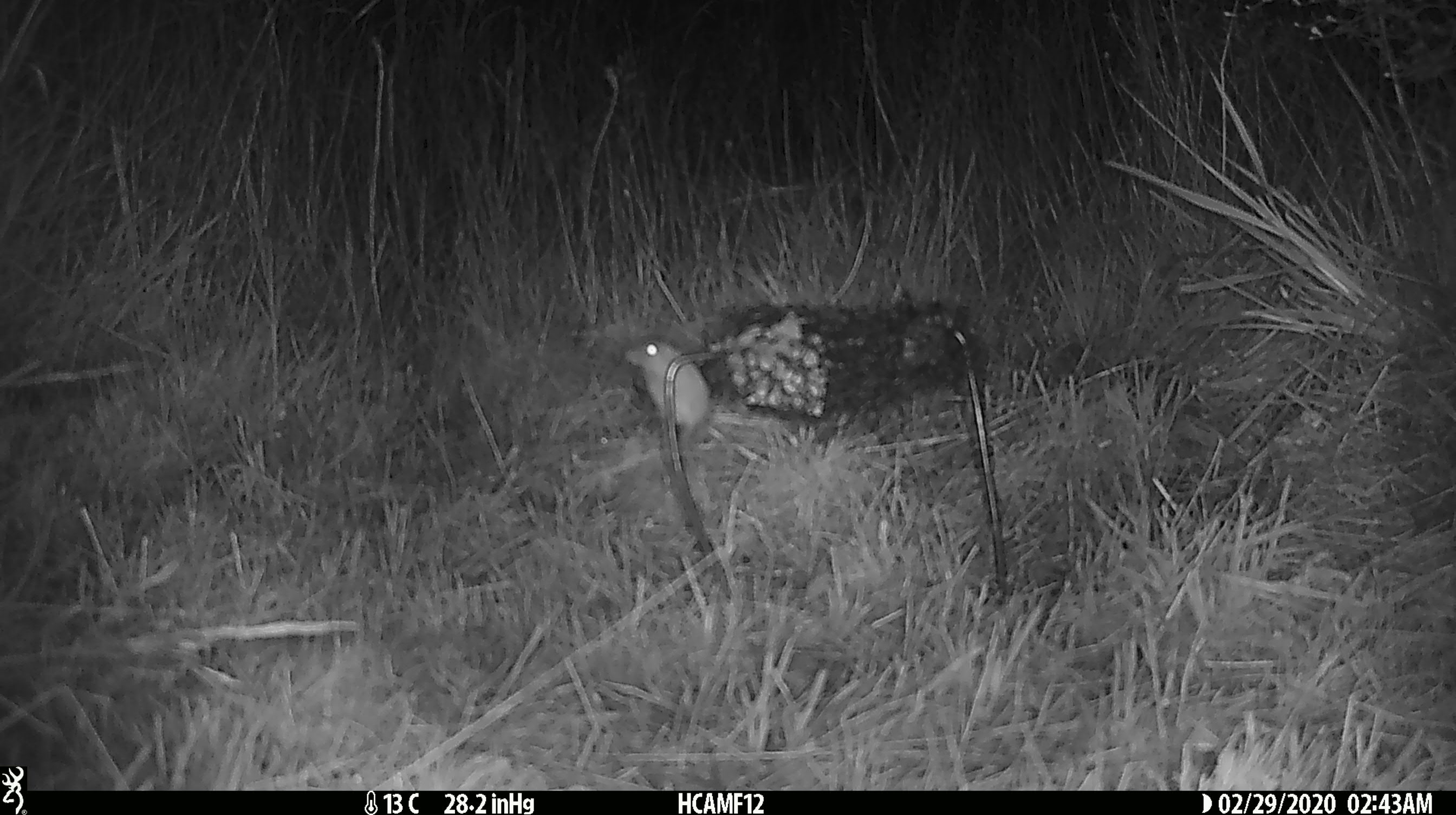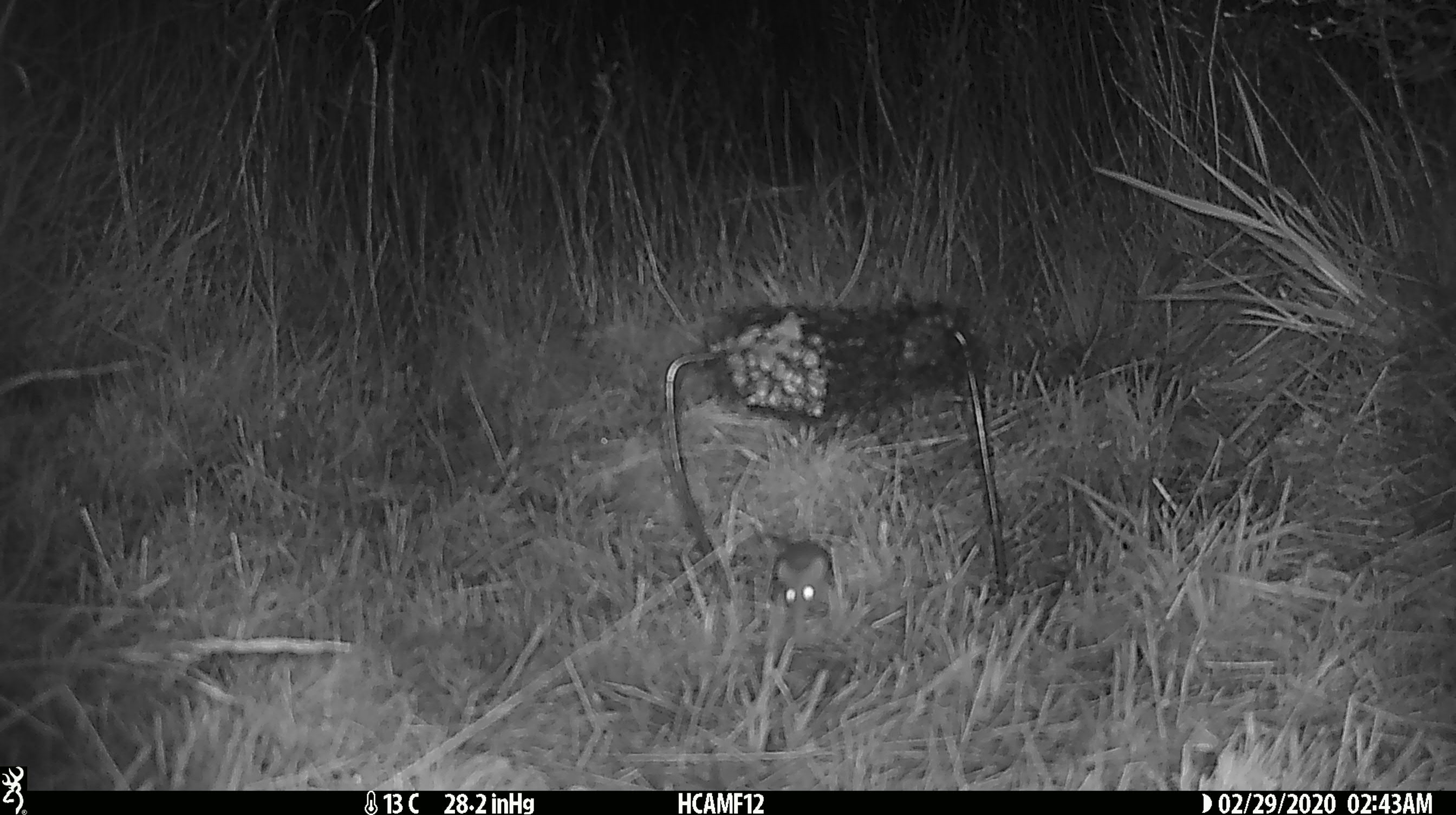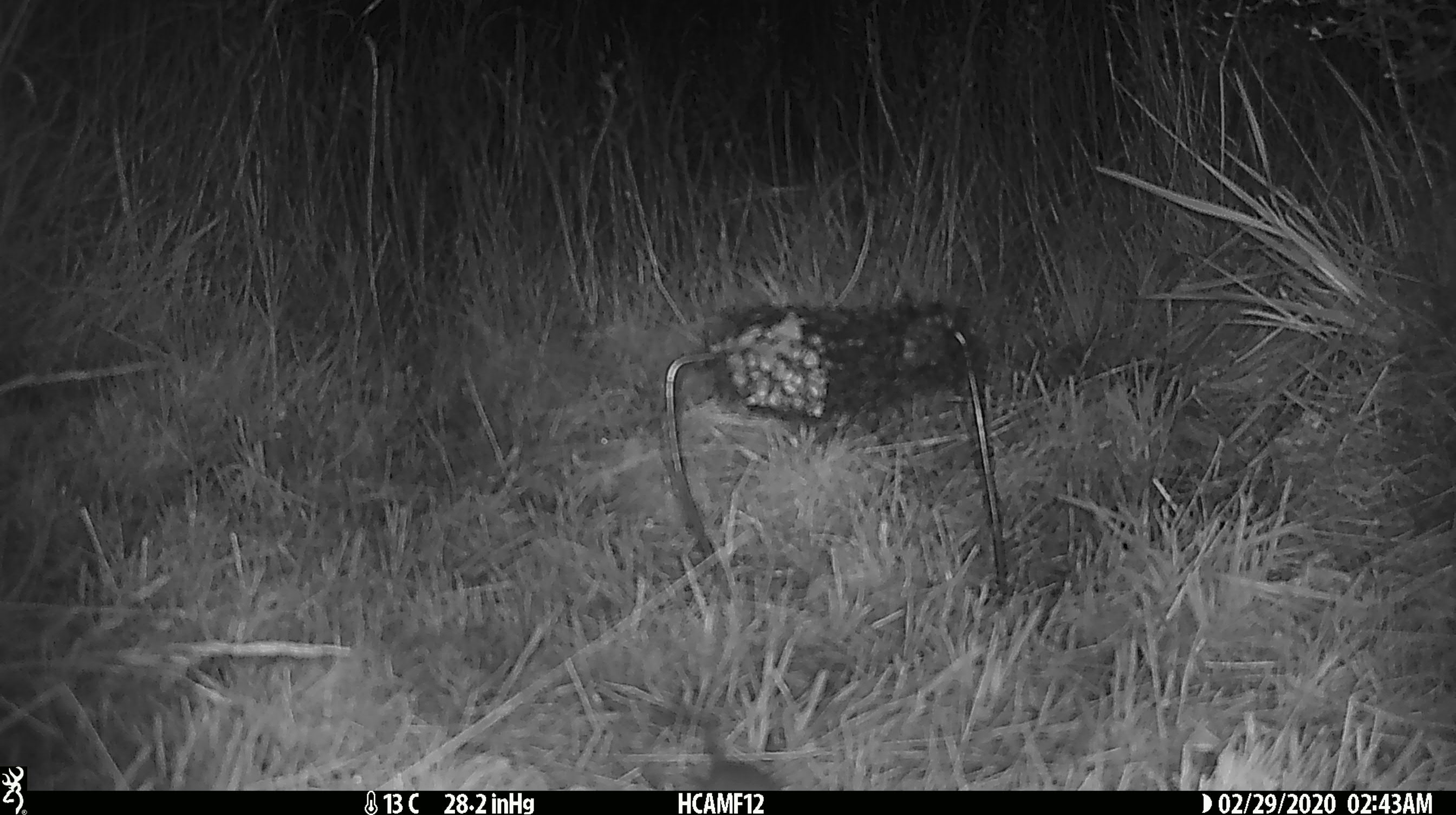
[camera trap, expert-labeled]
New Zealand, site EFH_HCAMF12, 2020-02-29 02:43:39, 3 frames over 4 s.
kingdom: Animalia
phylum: Chordata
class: Mammalia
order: Rodentia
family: Muridae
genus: Mus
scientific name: Mus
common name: mouse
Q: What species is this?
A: Mouse (Mus).